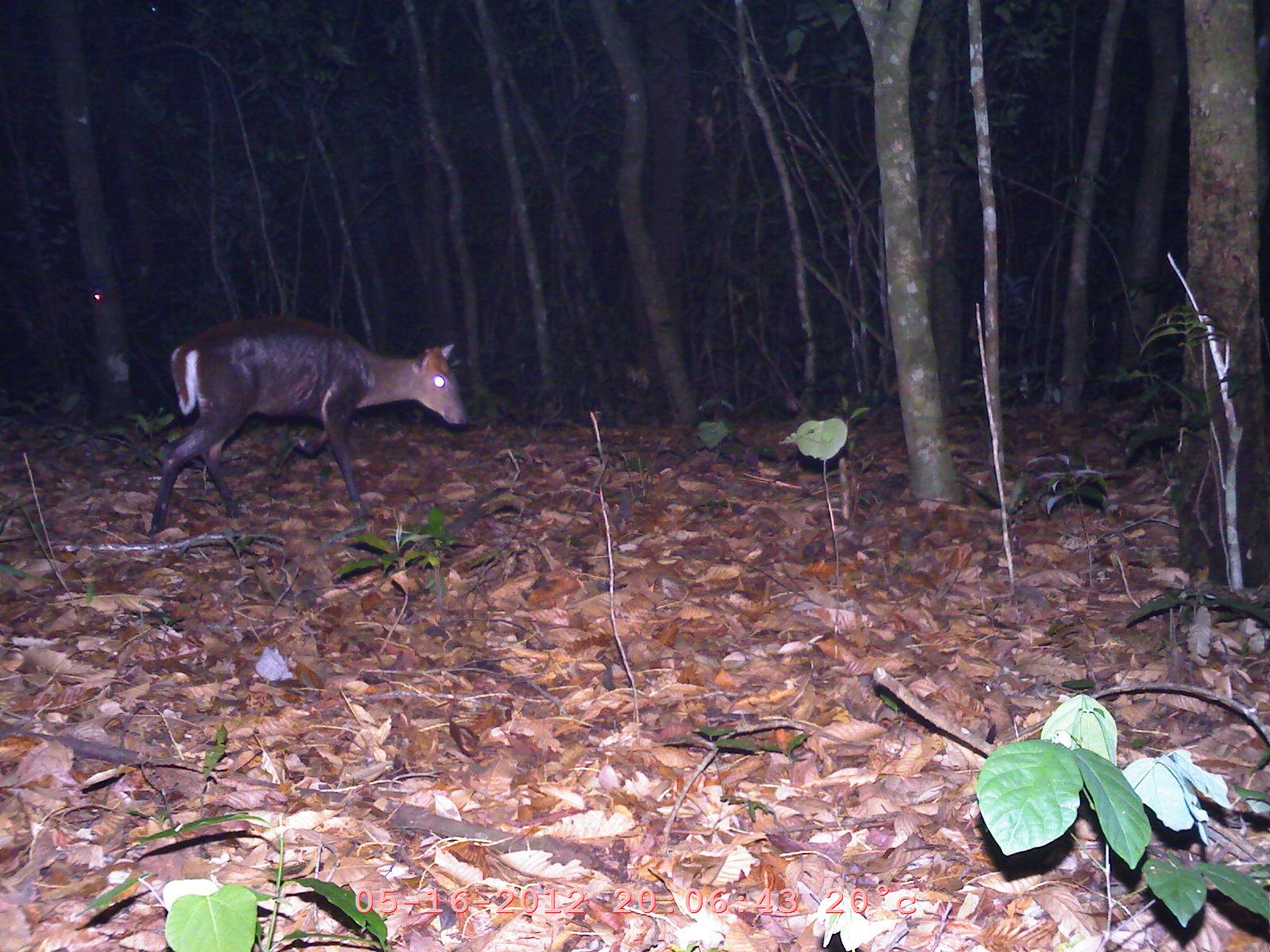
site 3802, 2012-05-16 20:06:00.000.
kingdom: Animalia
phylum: Chordata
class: Mammalia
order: Artiodactyla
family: Cervidae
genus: Muntiacus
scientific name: Muntiacus muntjak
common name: southern red muntjac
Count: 1.